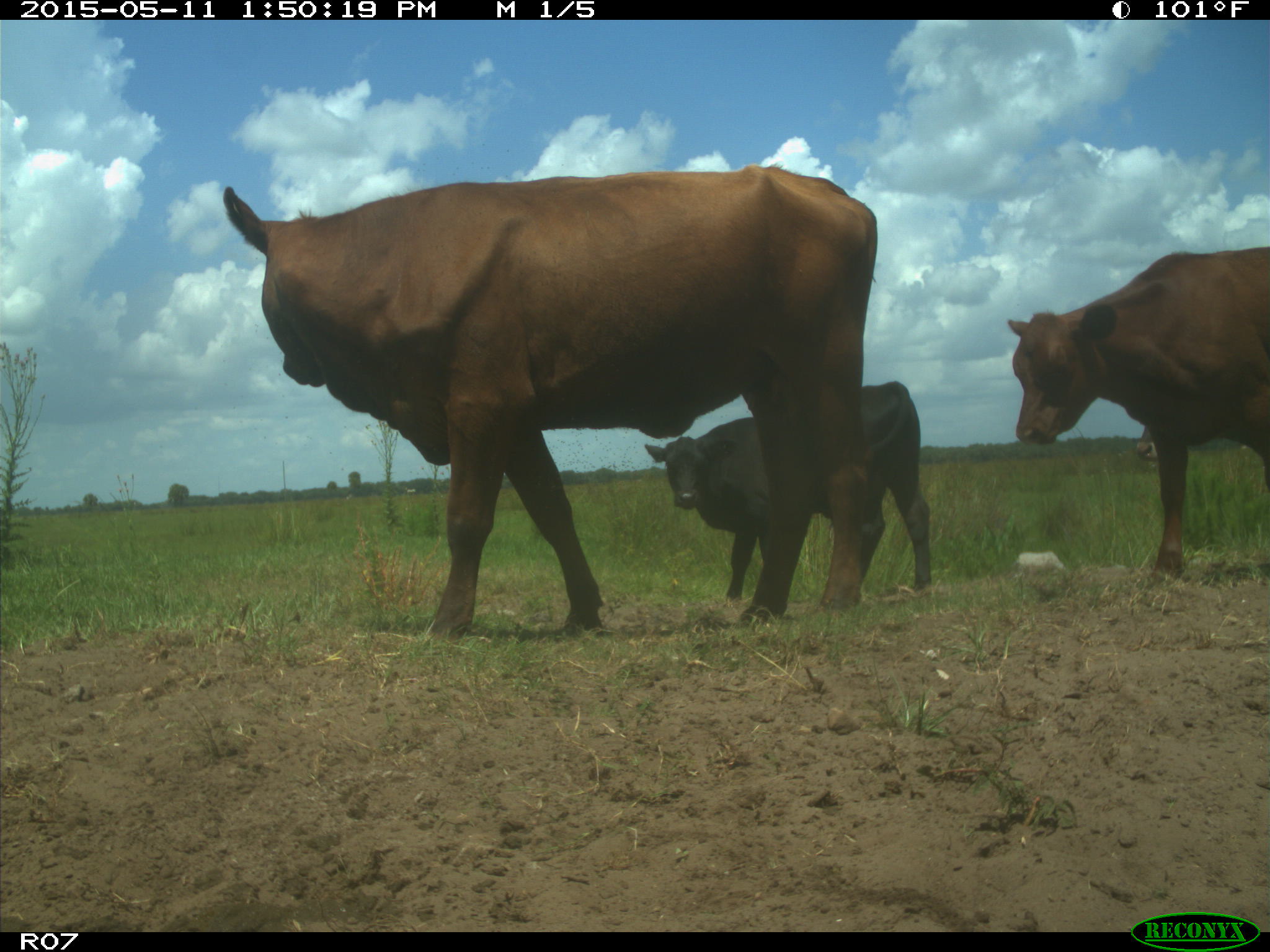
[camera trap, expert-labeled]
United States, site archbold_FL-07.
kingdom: Animalia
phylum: Chordata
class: Mammalia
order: Artiodactyla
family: Bovidae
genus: Bos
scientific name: Bos taurus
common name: domestic cow